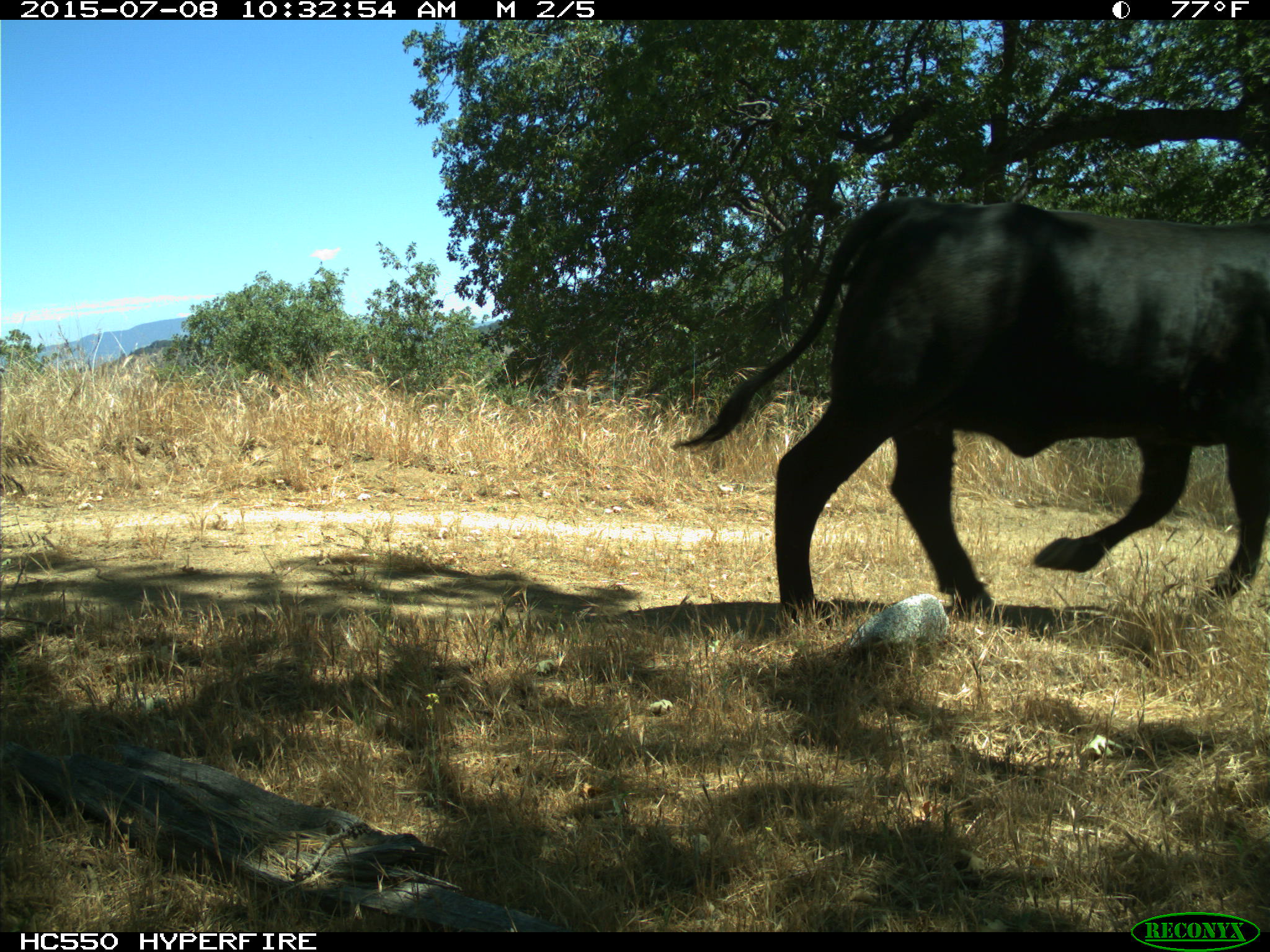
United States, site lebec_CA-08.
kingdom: Animalia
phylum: Chordata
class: Mammalia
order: Artiodactyla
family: Bovidae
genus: Bos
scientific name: Bos taurus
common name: domestic cow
Bos taurus (domestic cow).